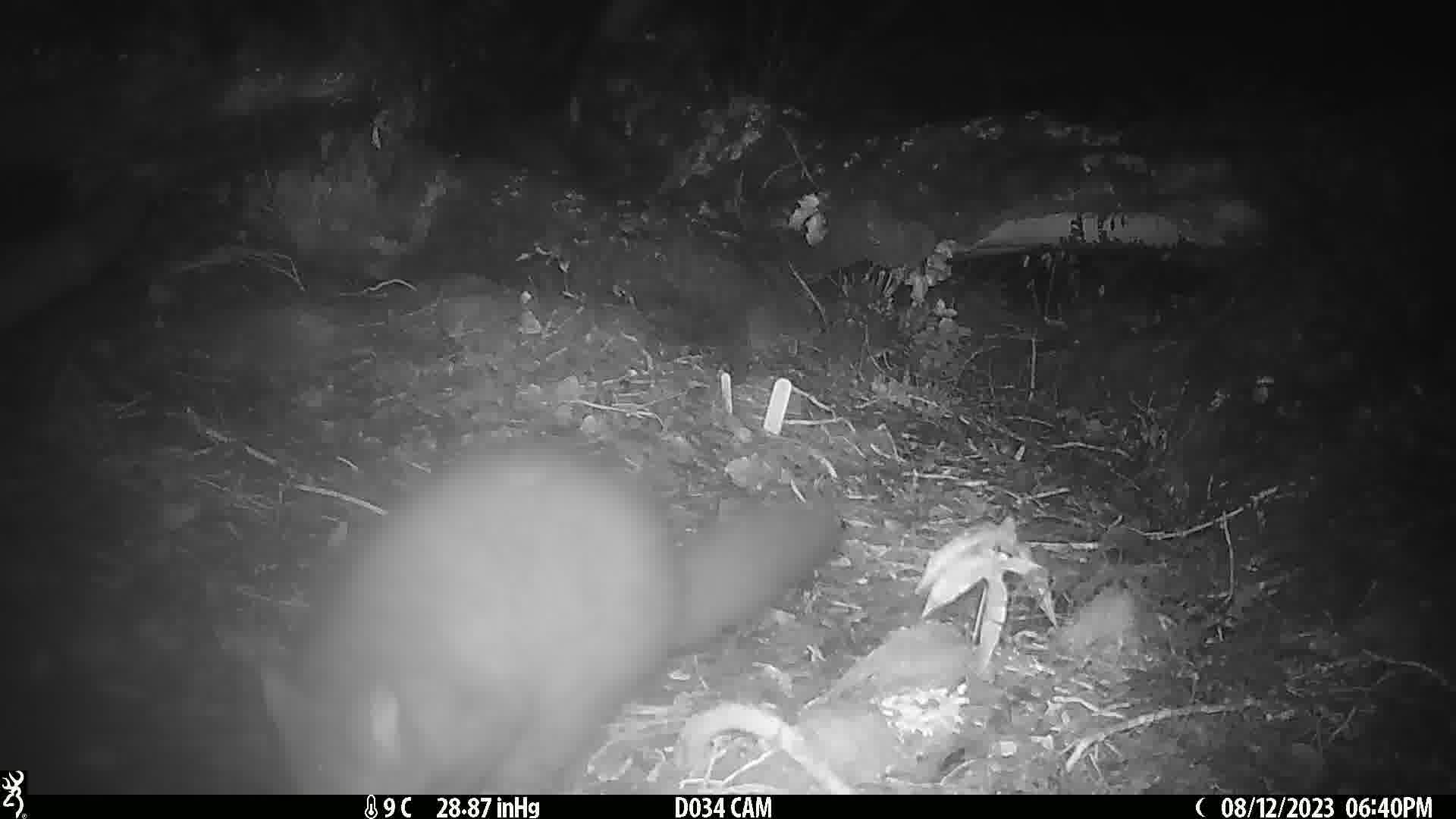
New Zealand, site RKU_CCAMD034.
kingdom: Animalia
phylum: Chordata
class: Mammalia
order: Diprotodontia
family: Phalangeridae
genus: Trichosurus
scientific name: Trichosurus vulpecula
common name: common brushtail possum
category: possum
Possum (common brushtail possum) (Trichosurus vulpecula).